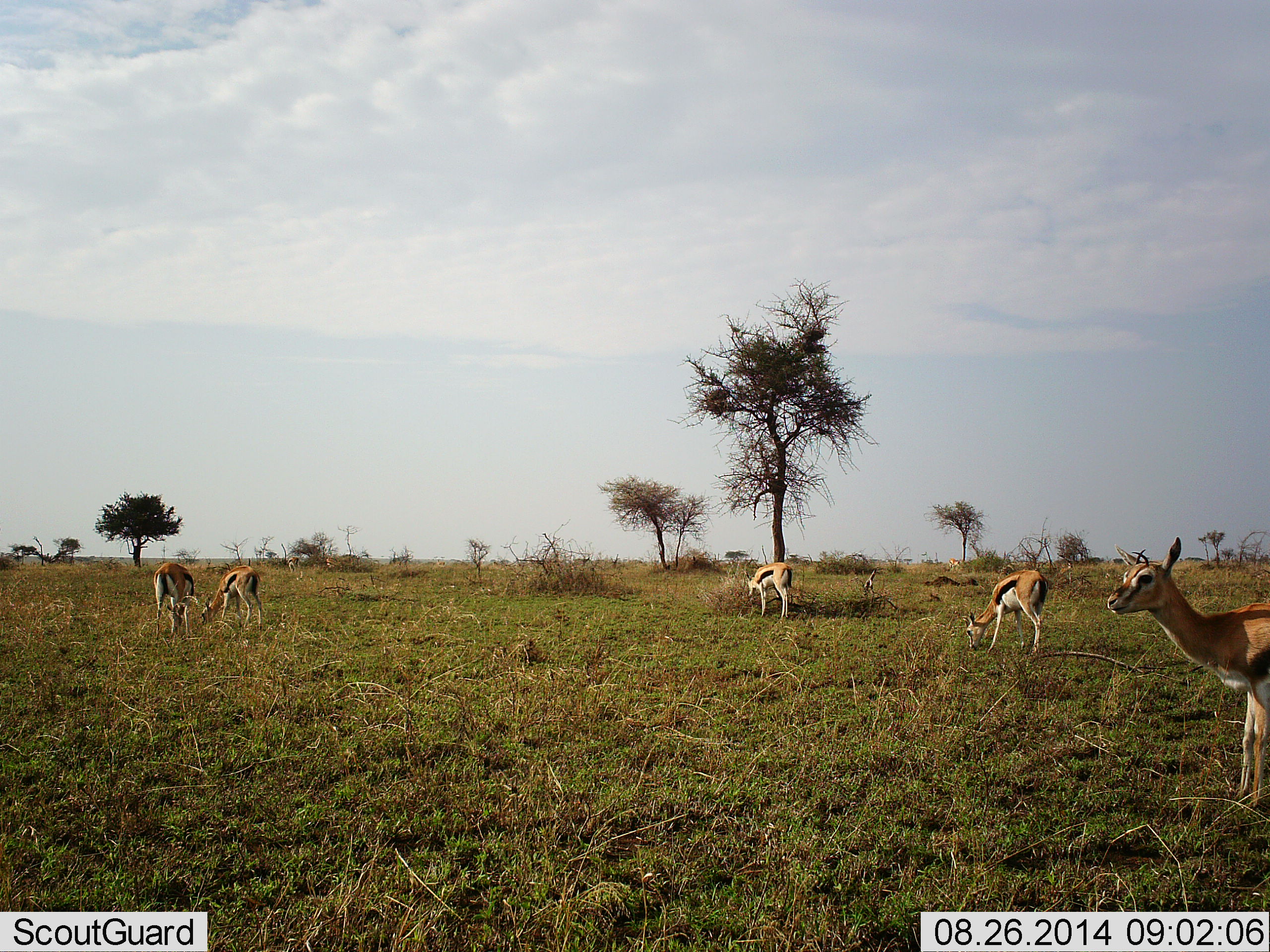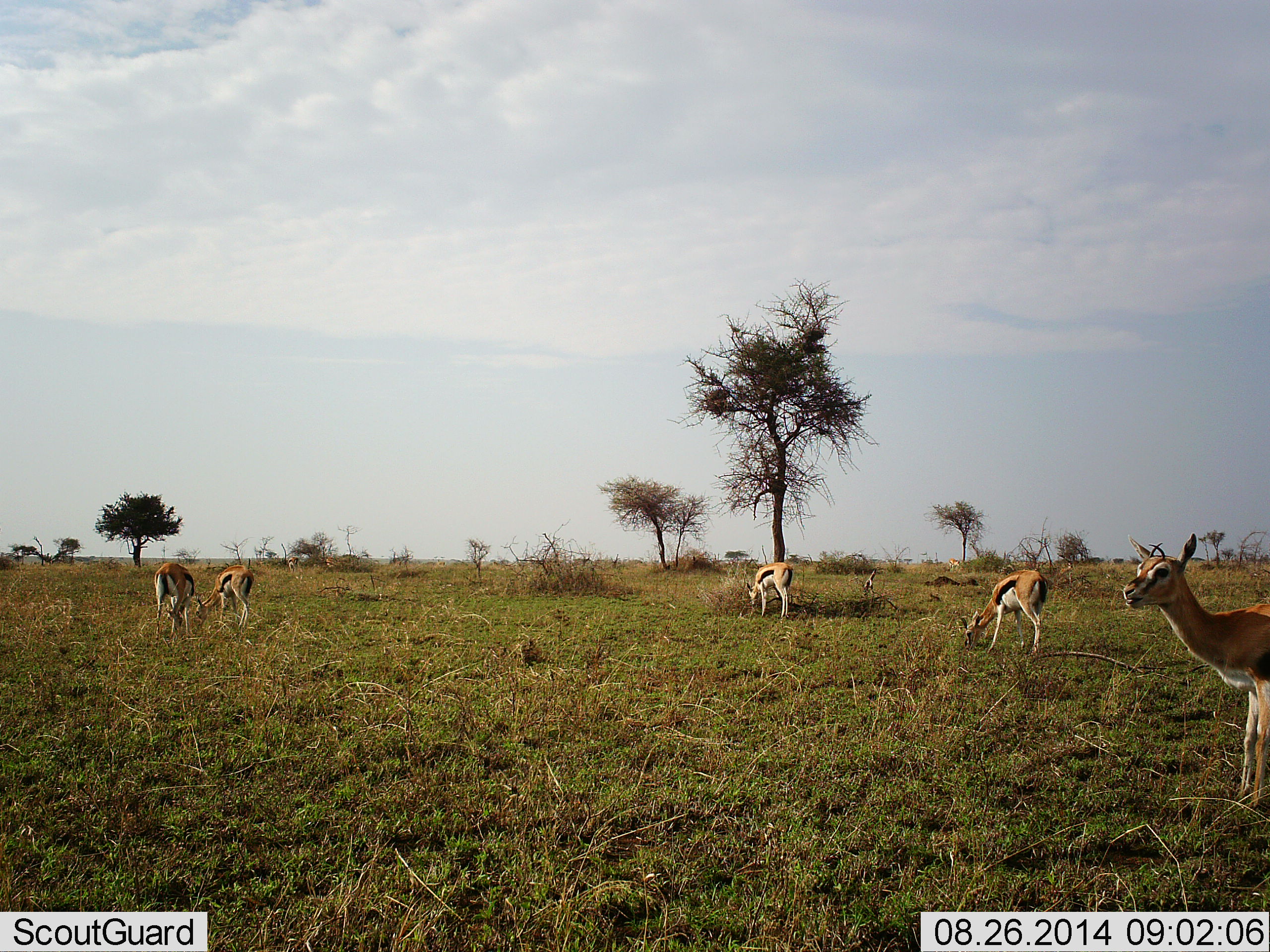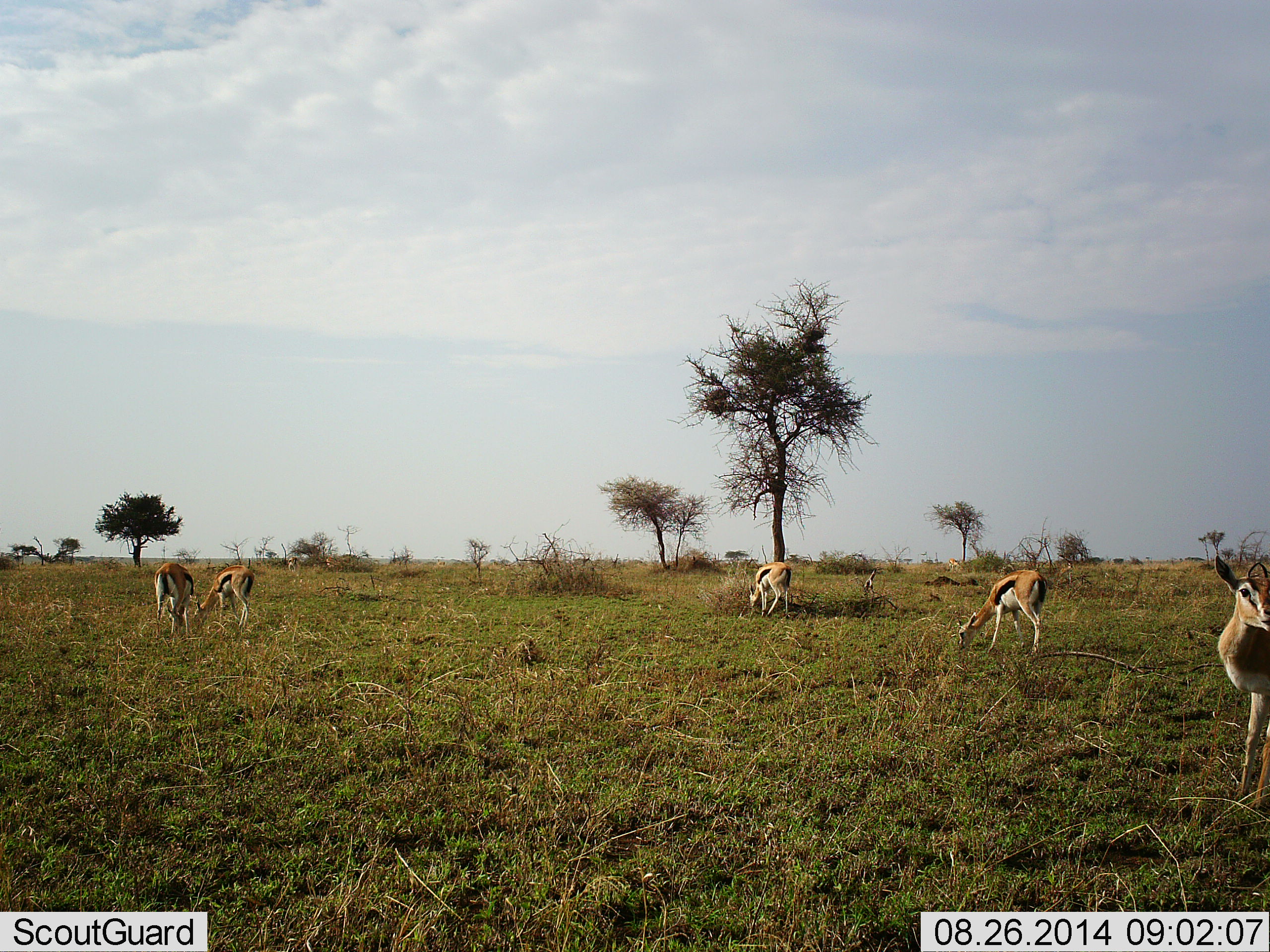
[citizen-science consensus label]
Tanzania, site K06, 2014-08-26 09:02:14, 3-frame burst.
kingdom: Animalia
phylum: Chordata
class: Mammalia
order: Artiodactyla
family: Bovidae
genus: Eudorcas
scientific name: Eudorcas thomsonii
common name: thomson's gazelle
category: gazellethomsons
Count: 5.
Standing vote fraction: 60%.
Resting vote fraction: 0%.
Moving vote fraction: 0%.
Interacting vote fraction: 0%.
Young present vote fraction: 0%.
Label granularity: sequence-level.